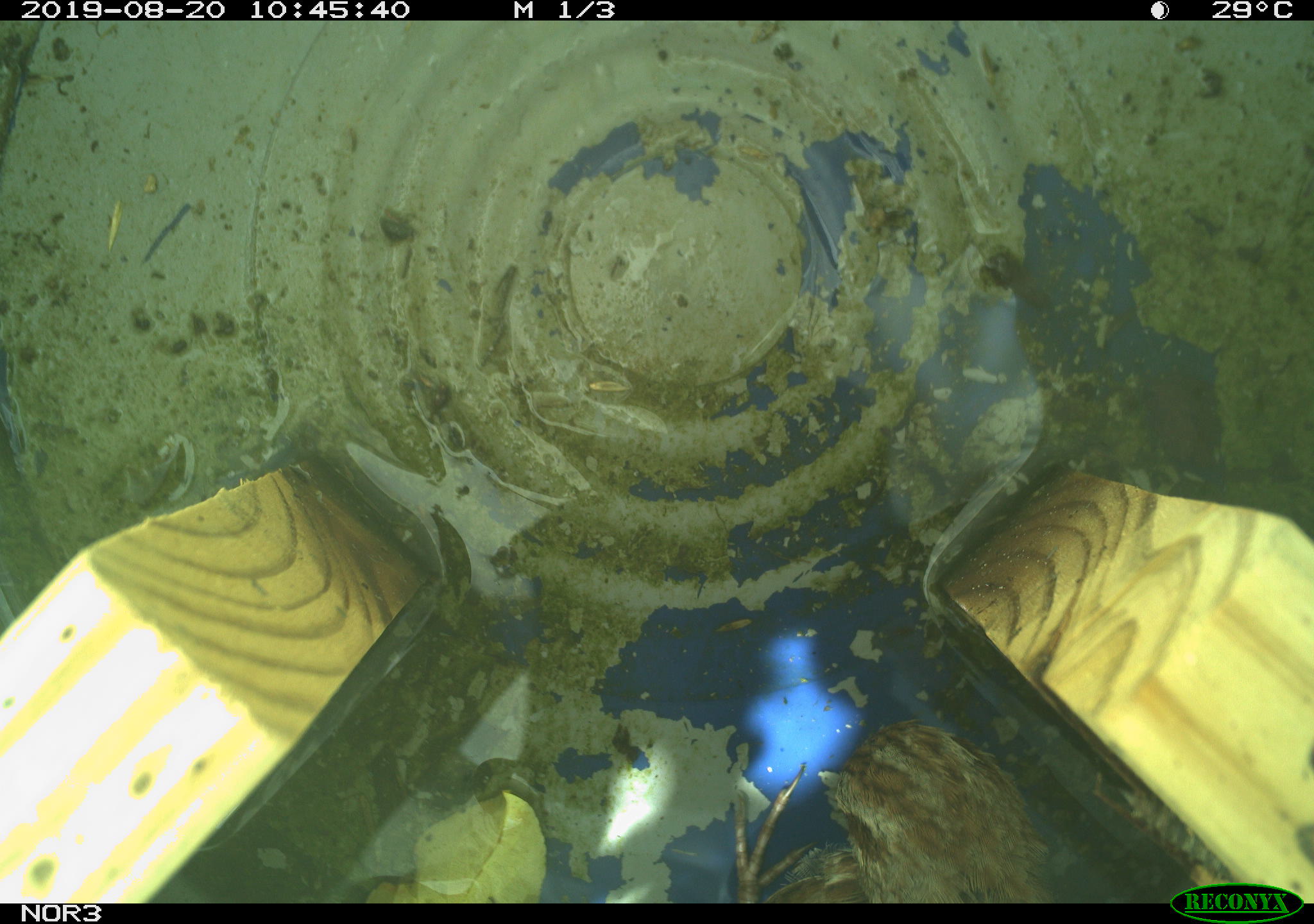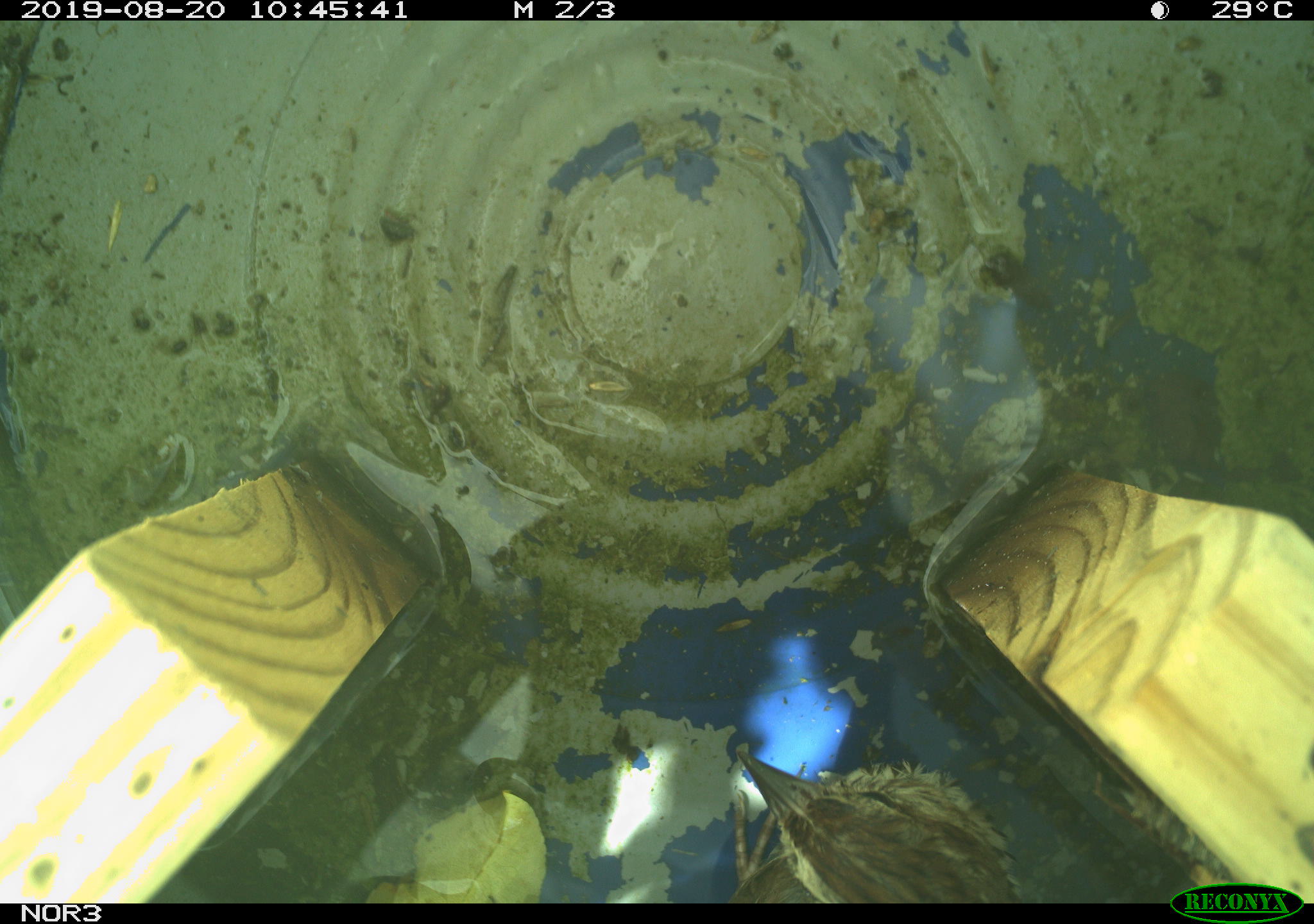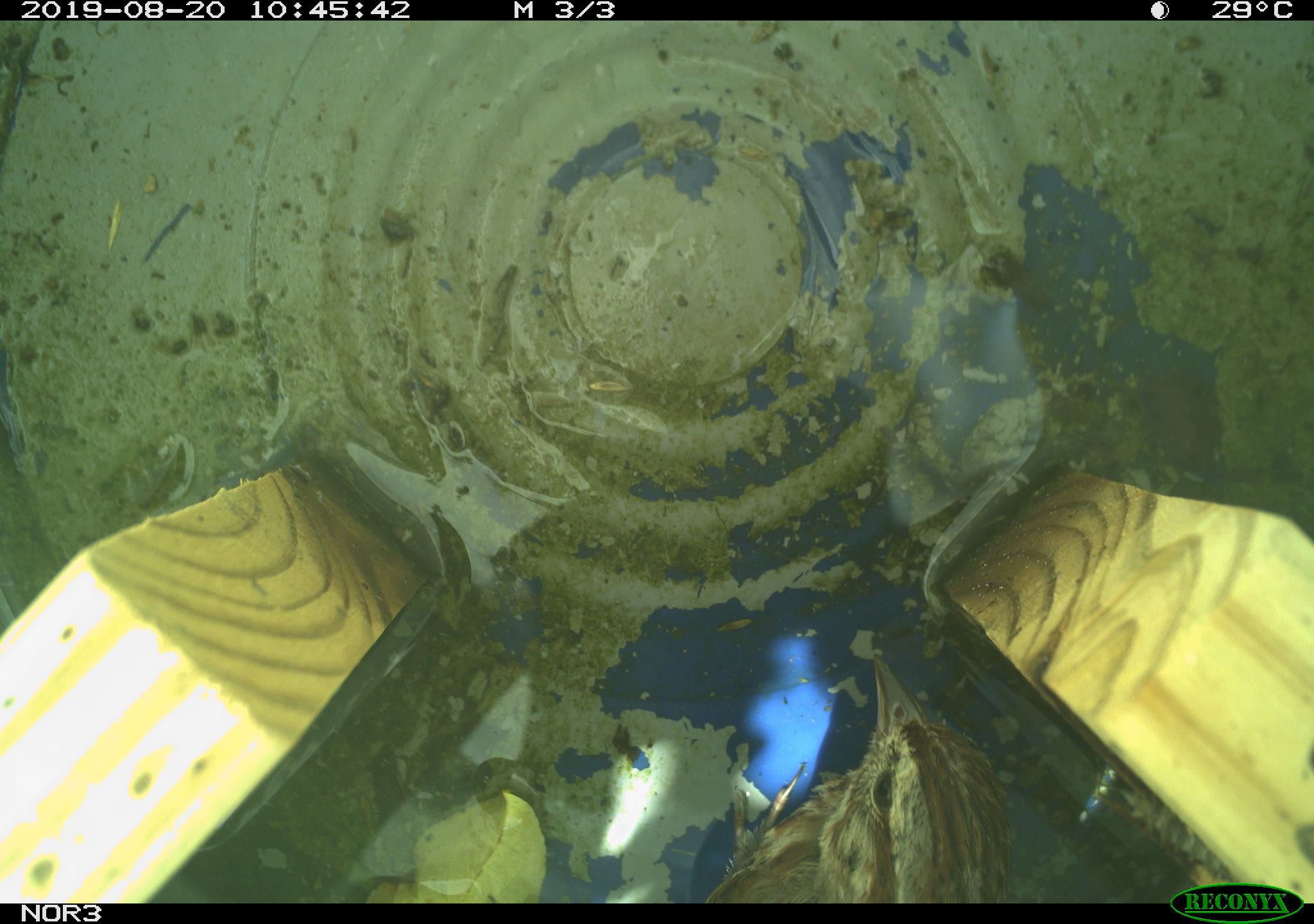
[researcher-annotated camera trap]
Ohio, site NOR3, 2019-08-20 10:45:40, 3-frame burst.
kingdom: Animalia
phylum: Chordata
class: Aves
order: Passeriformes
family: Passerellidae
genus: Melospiza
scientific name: Melospiza melodia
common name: song sparrow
Song sparrow (Melospiza melodia).